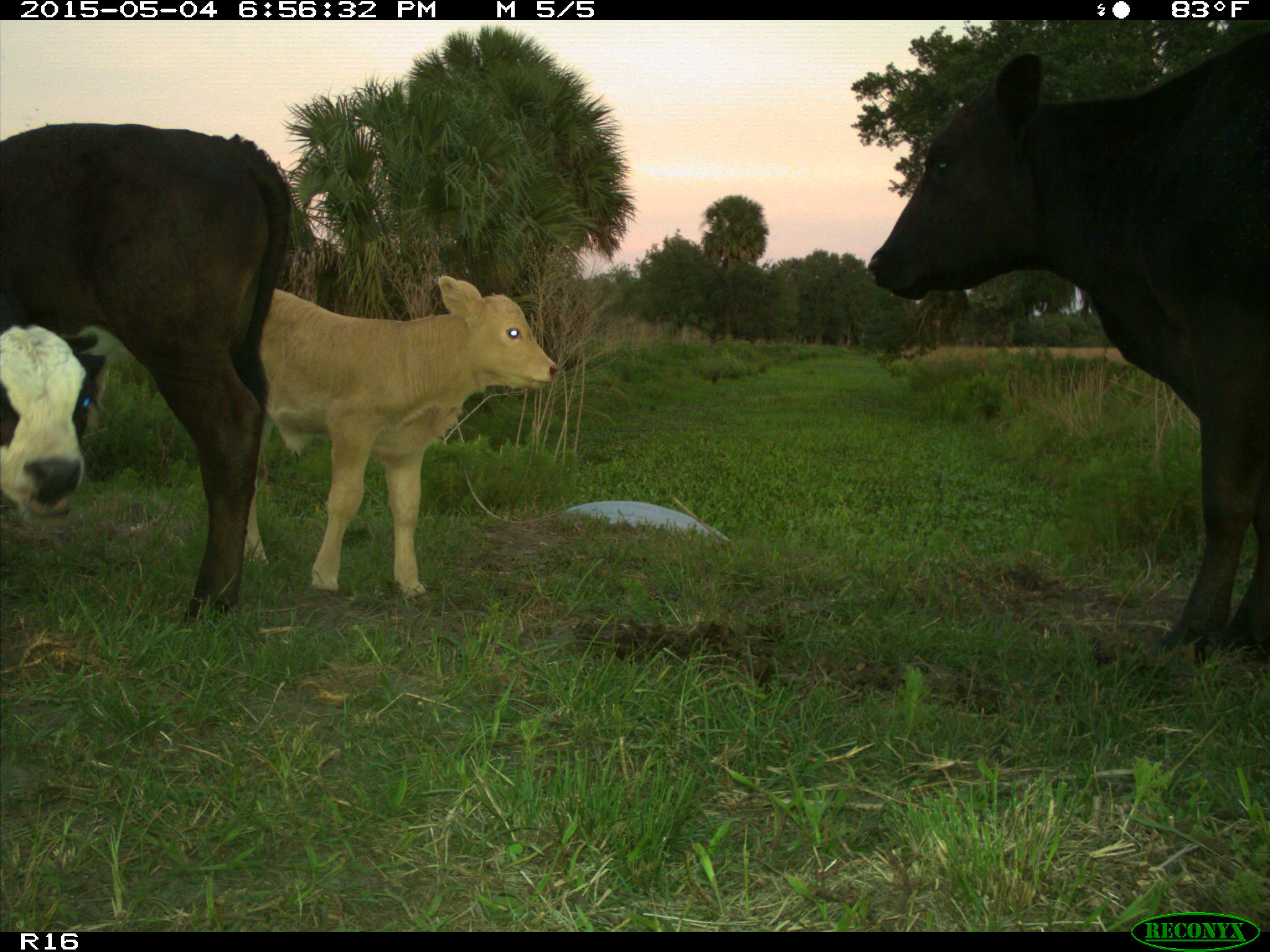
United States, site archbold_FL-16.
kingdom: Animalia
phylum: Chordata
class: Mammalia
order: Artiodactyla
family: Bovidae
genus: Bos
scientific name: Bos taurus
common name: domestic cow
Bos taurus (domestic cow).